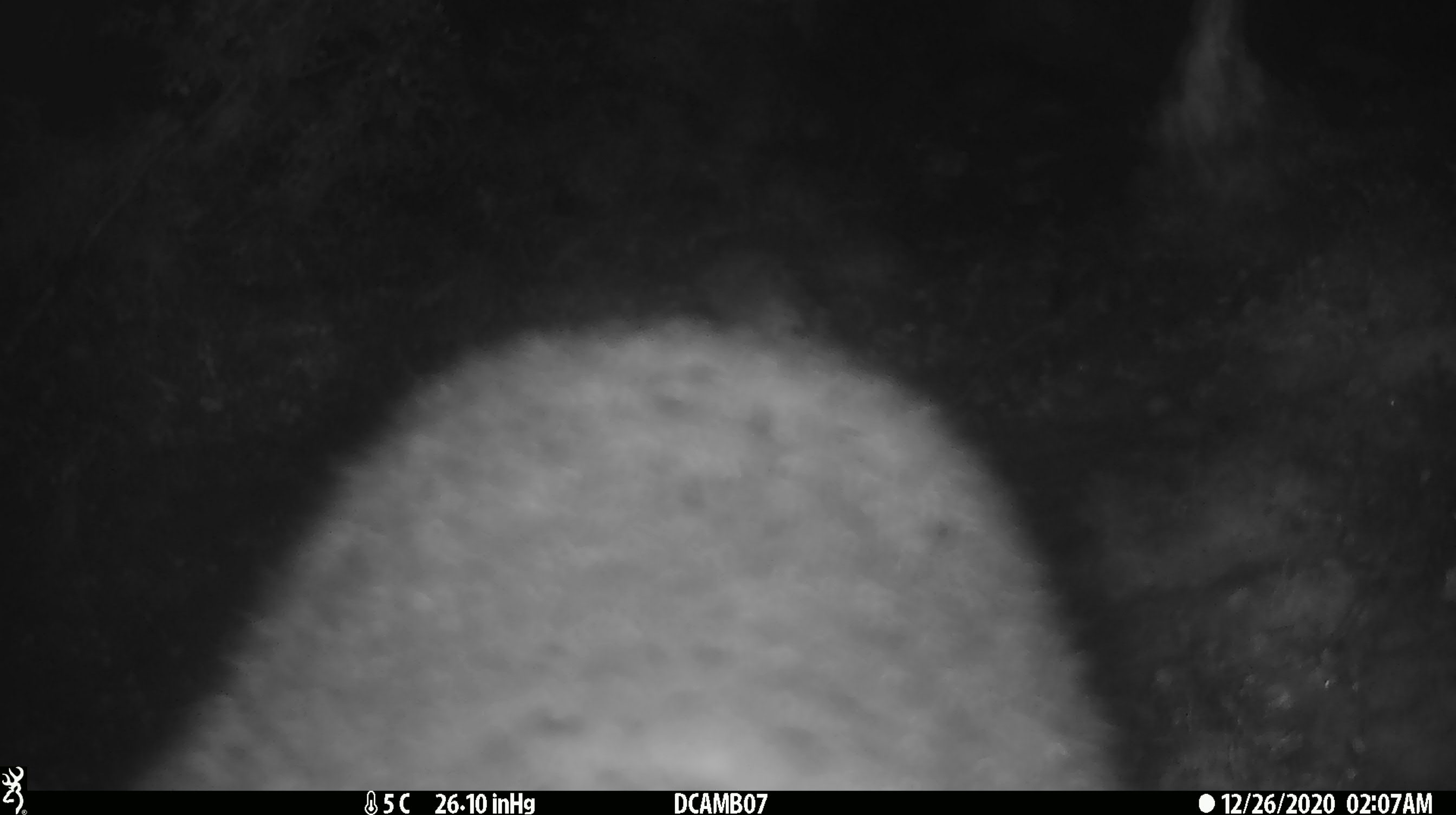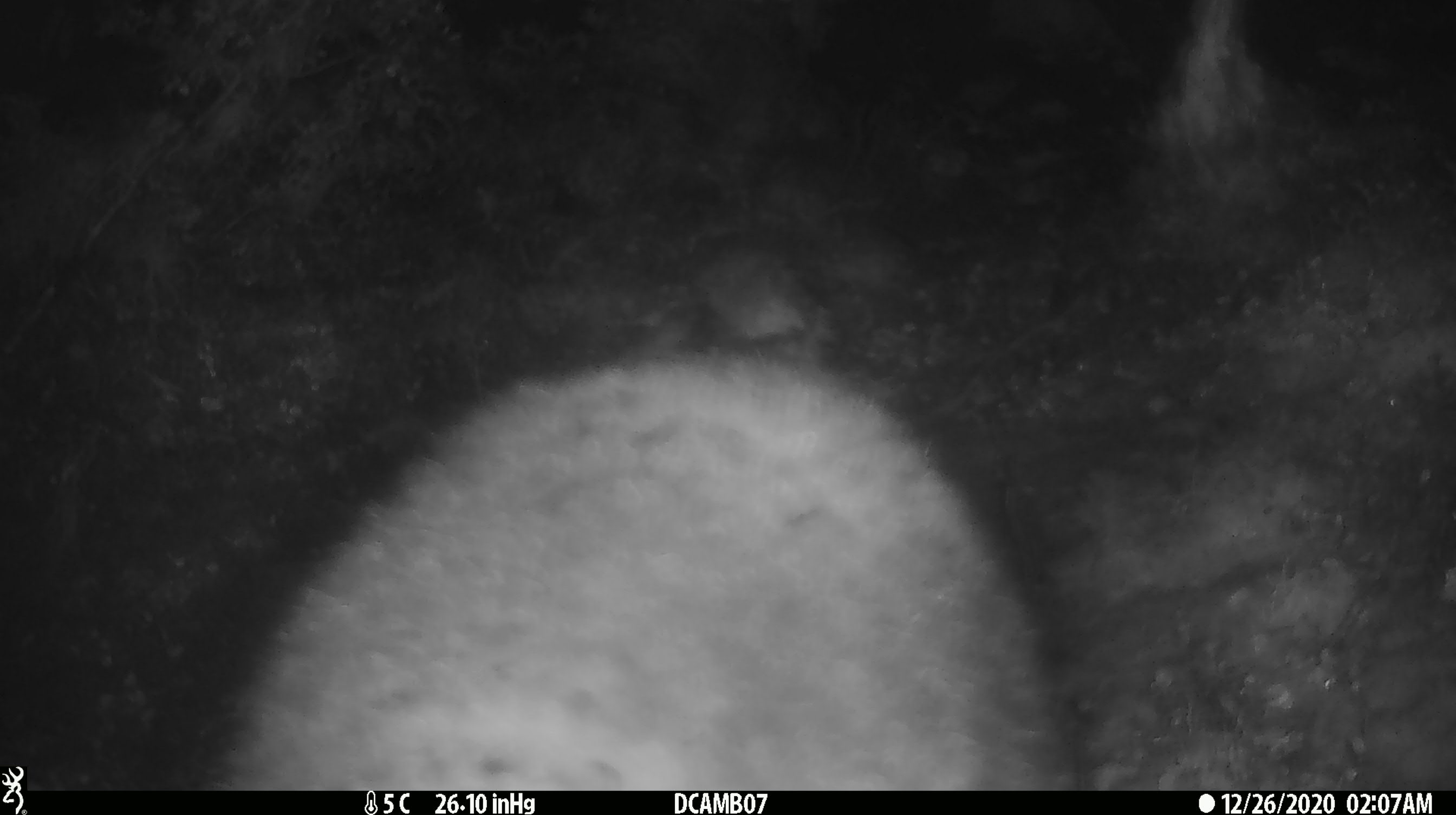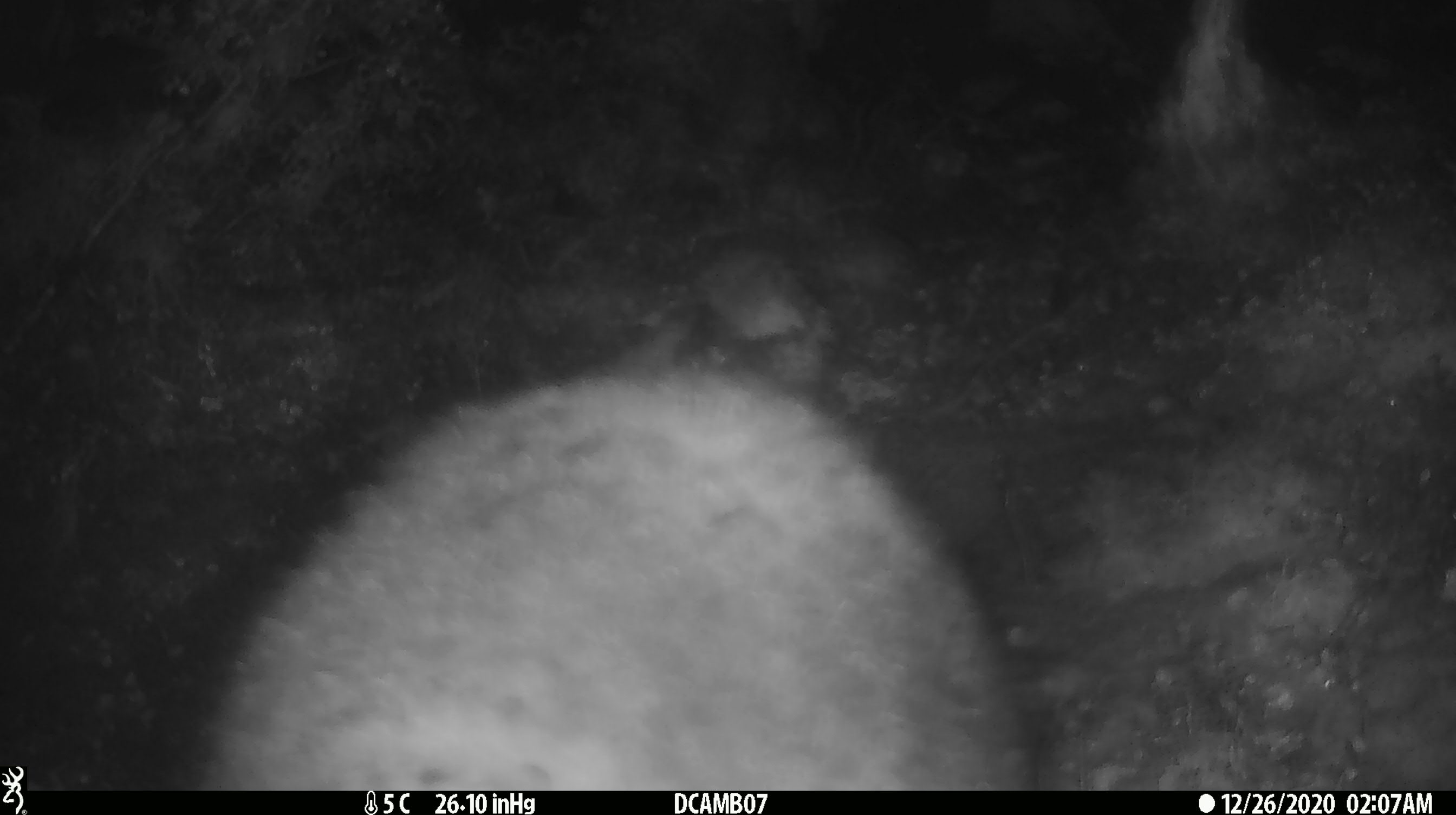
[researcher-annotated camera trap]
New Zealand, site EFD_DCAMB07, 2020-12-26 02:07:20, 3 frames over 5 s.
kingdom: Animalia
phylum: Chordata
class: Mammalia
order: Diprotodontia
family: Phalangeridae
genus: Trichosurus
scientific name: Trichosurus vulpecula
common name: common brushtail possum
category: possum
Possum (common brushtail possum) (Trichosurus vulpecula).